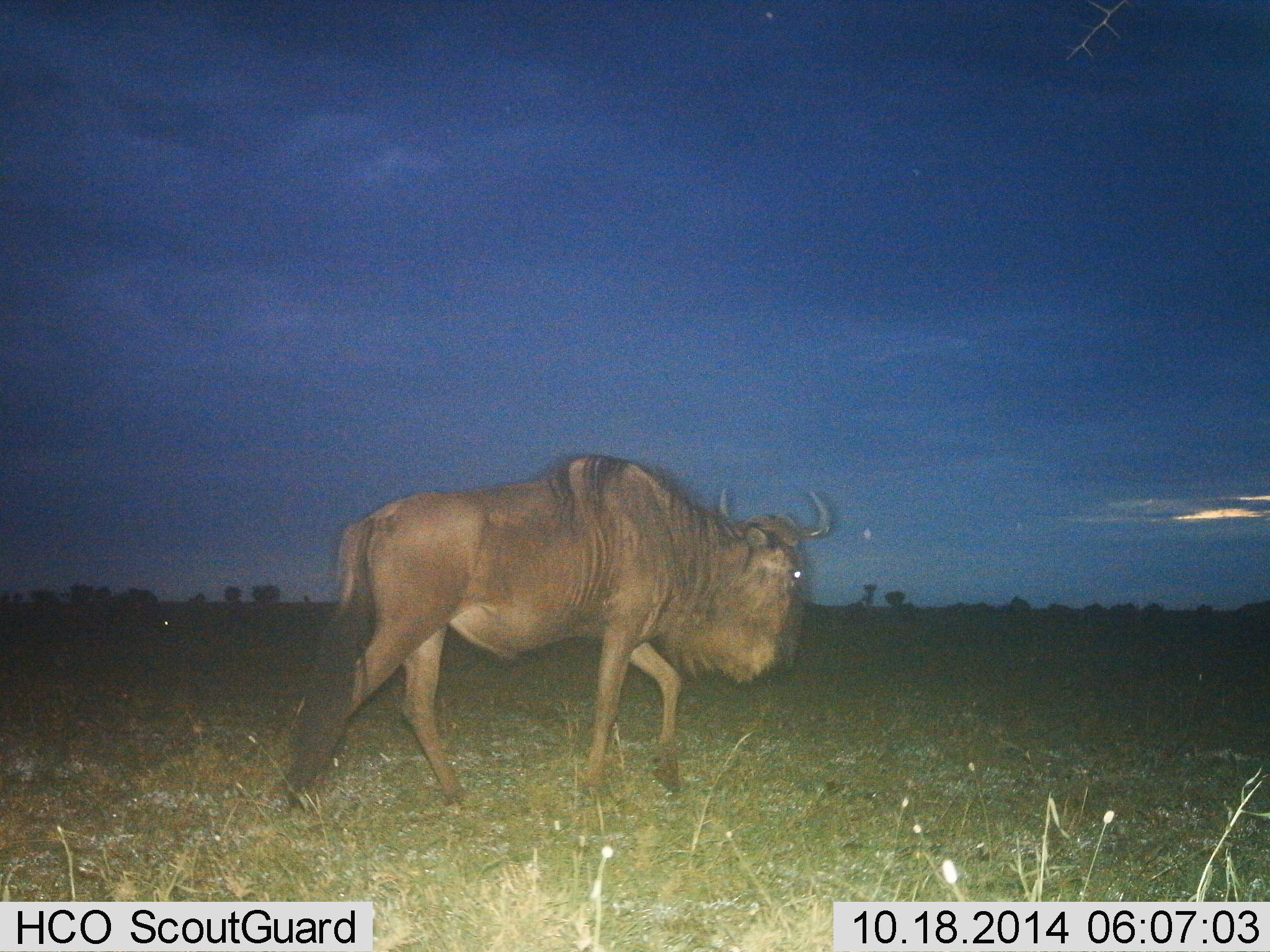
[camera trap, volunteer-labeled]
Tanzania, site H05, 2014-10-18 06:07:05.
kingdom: Animalia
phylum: Chordata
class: Mammalia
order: Artiodactyla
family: Bovidae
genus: Connochaetes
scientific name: Connochaetes taurinus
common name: blue wildebeest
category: wildebeest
Wildebeest (blue wildebeest) (Connochaetes taurinus), count 1. Behavior (volunteer vote fractions): standing 20%, resting 0%, moving 80%, interacting 0%. Young present (vote fraction): 0%. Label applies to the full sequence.